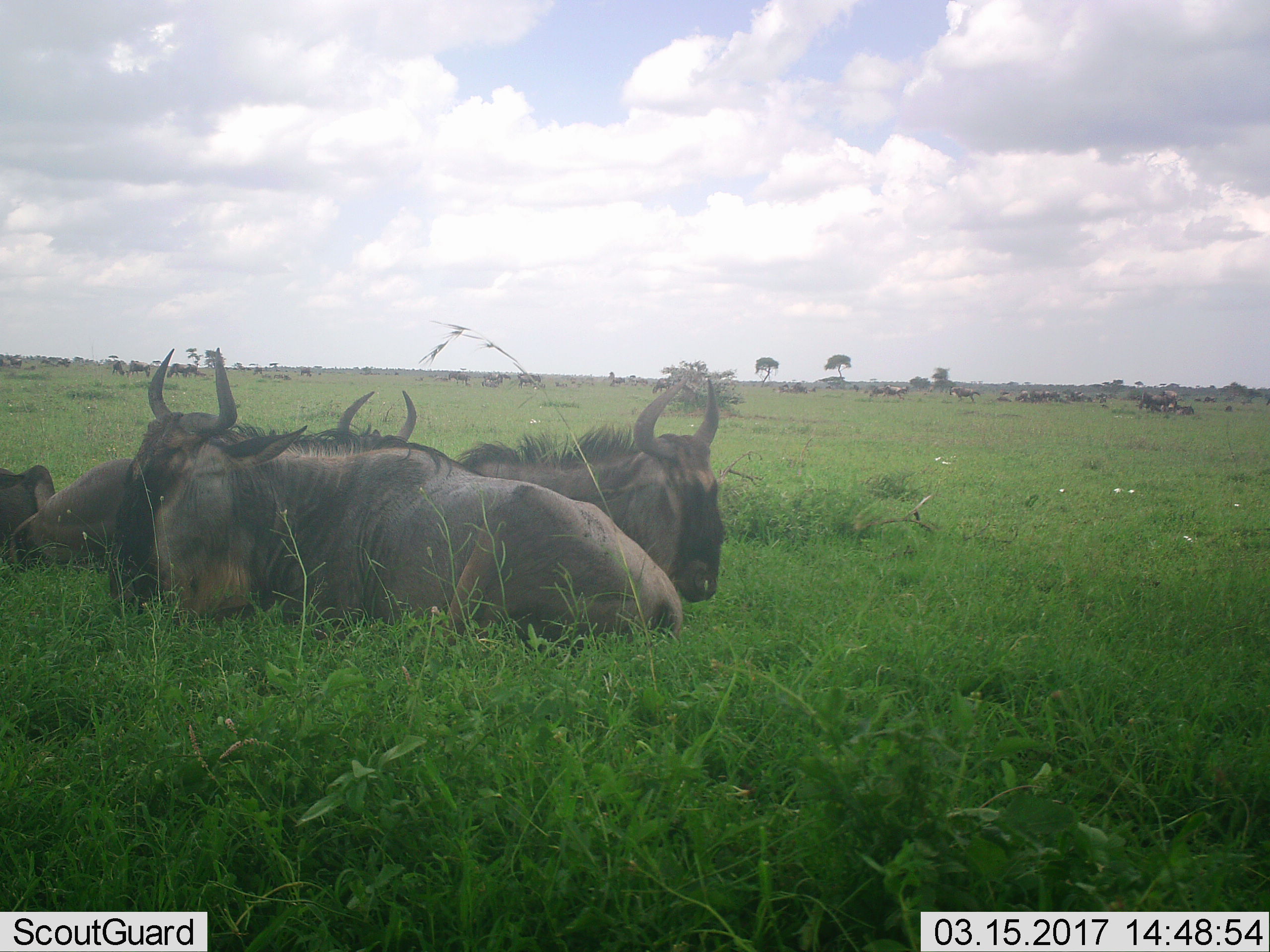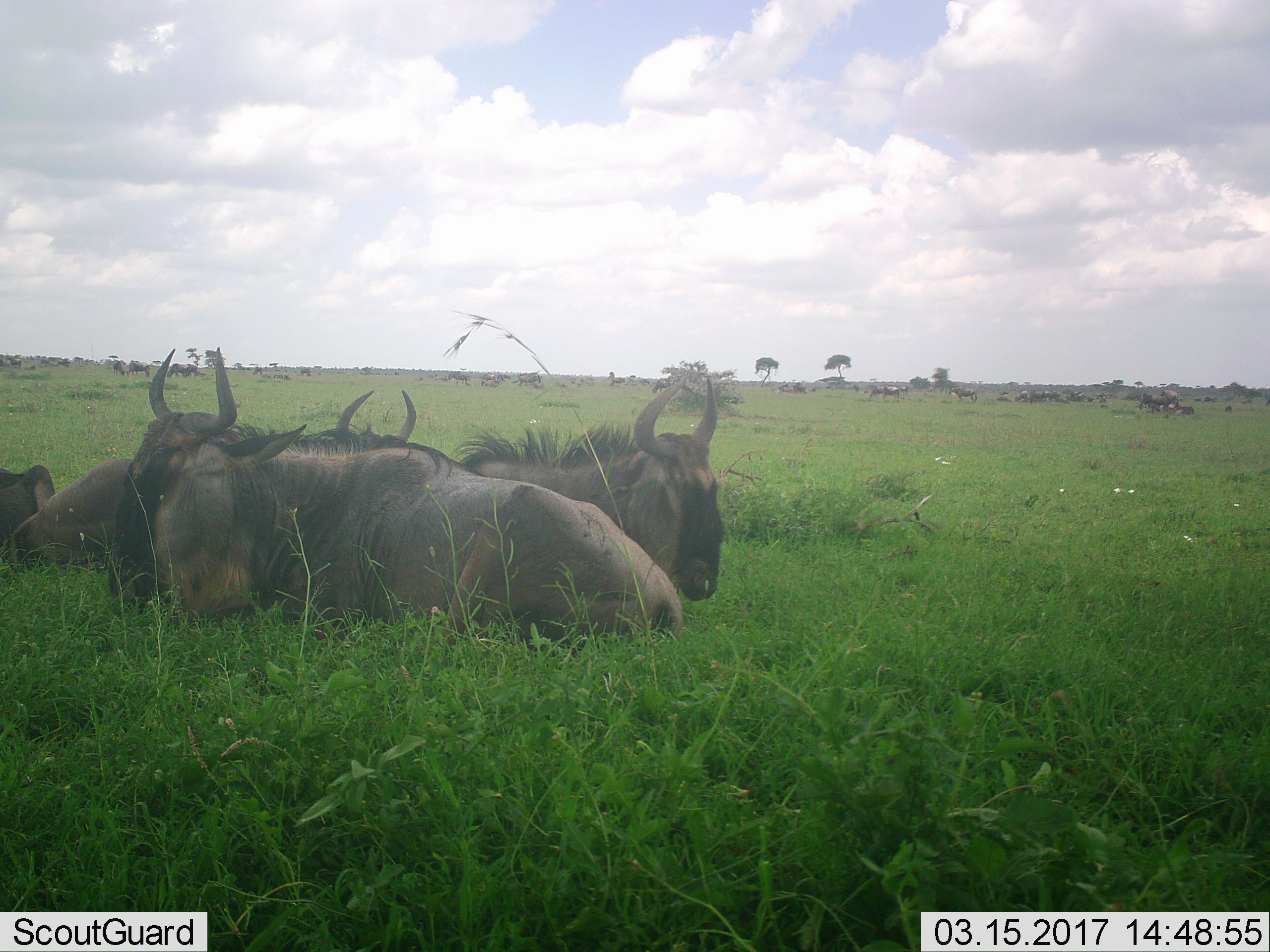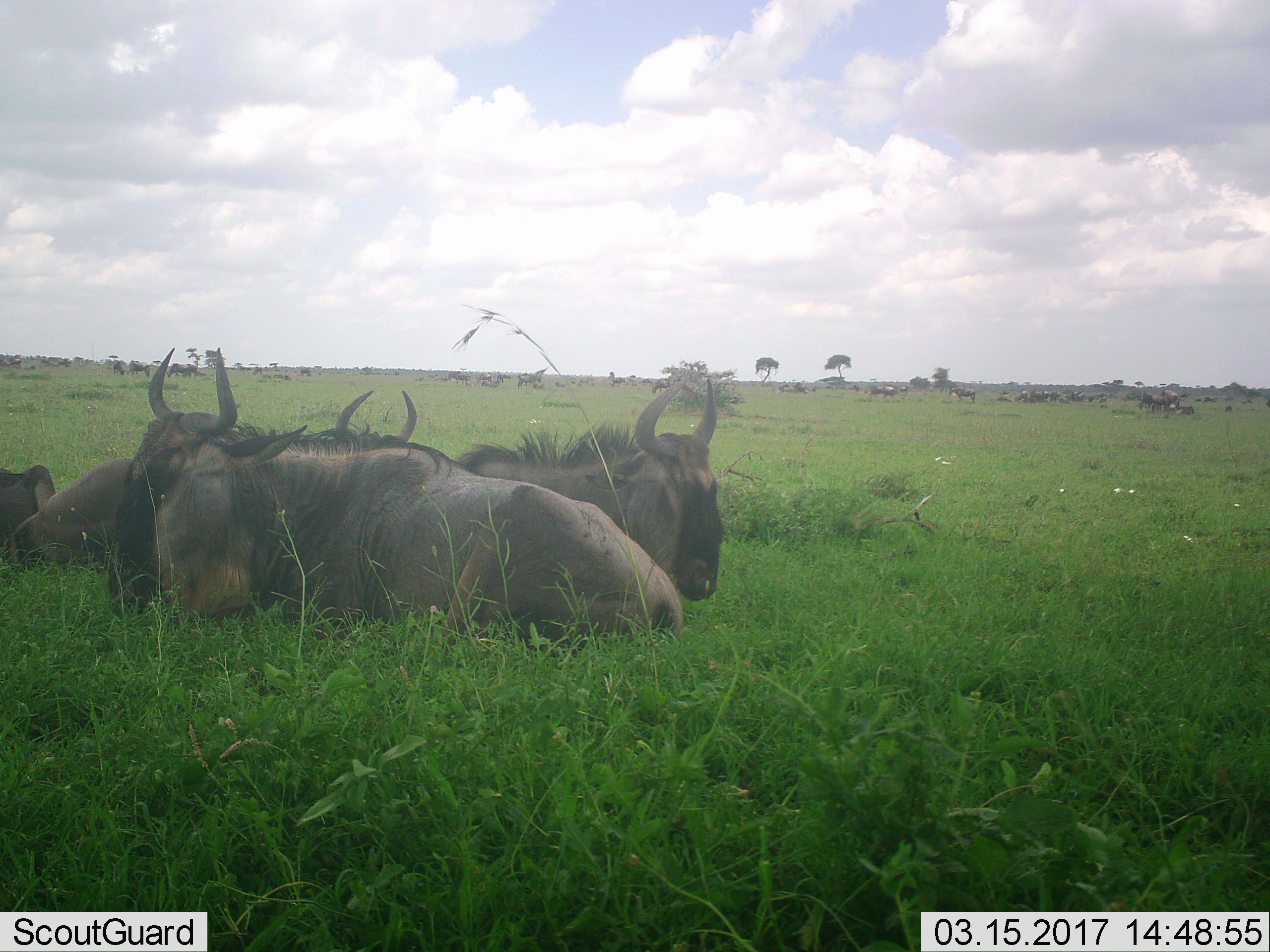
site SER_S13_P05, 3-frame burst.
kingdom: Animalia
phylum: Chordata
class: Mammalia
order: Artiodactyla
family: Bovidae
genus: Connochaetes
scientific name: Connochaetes taurinus taurinus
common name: blue wildebeest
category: wildebeestblue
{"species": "wildebeestblue (blue wildebeest) (Connochaetes taurinus taurinus)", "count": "11-50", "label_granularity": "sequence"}